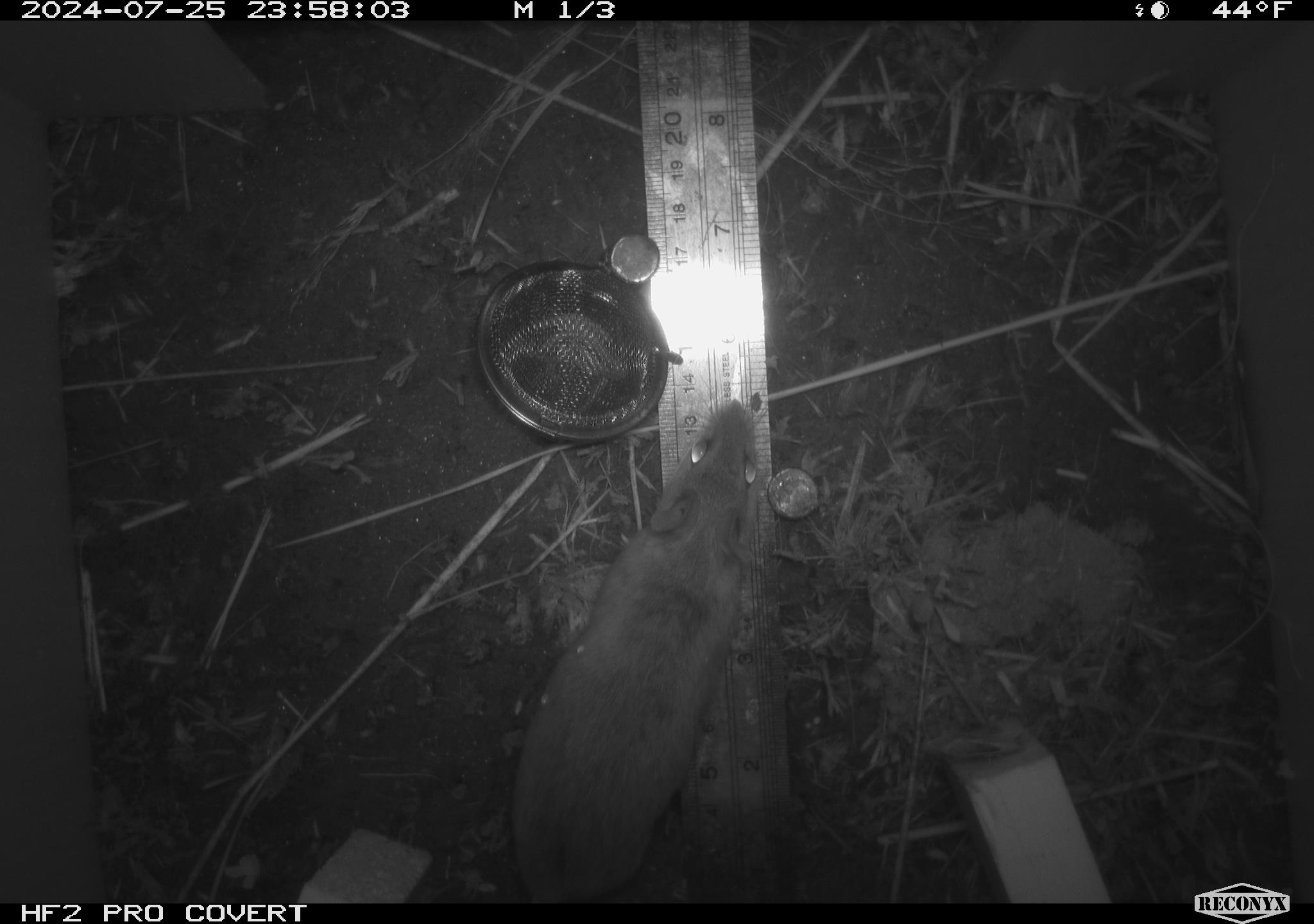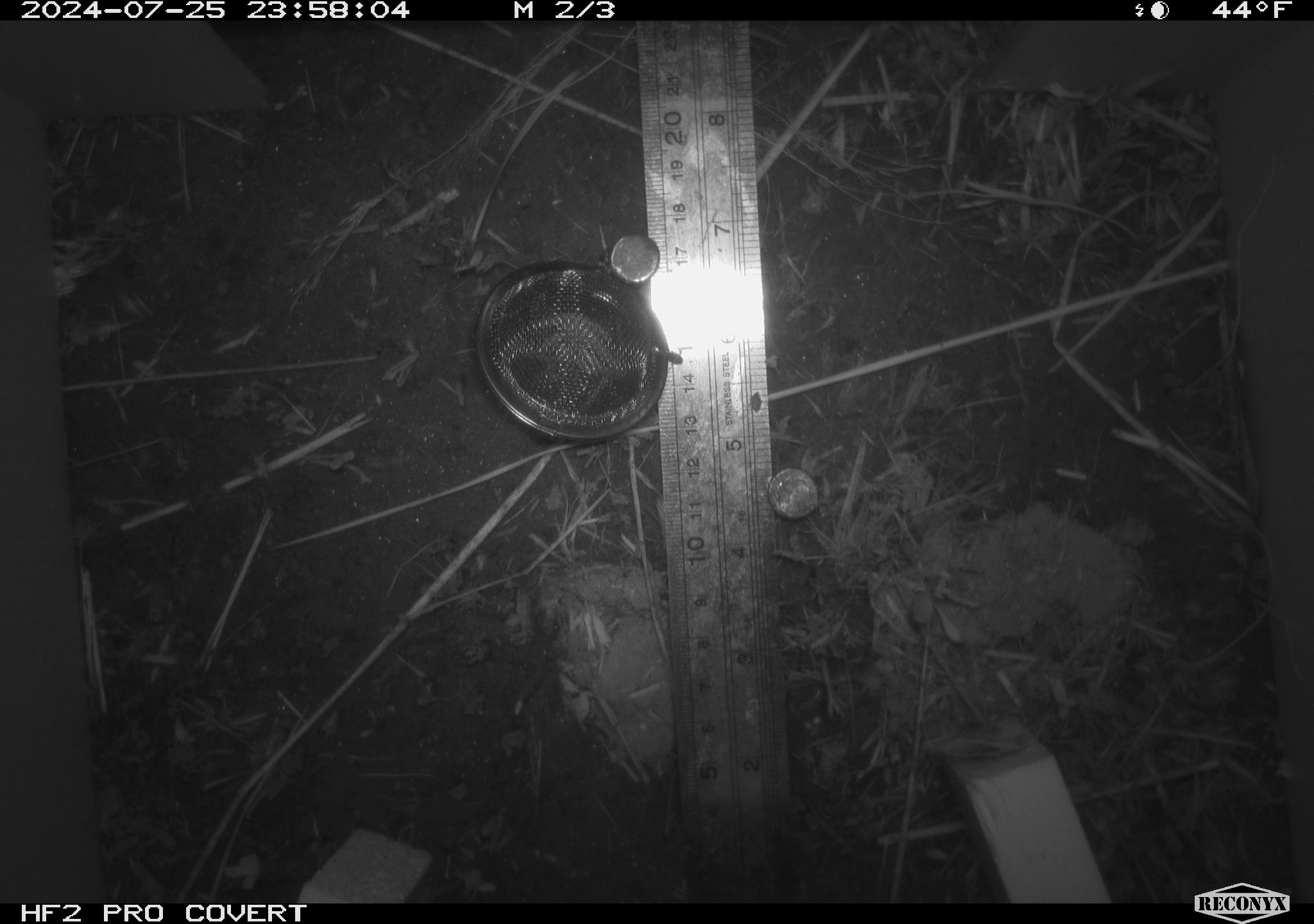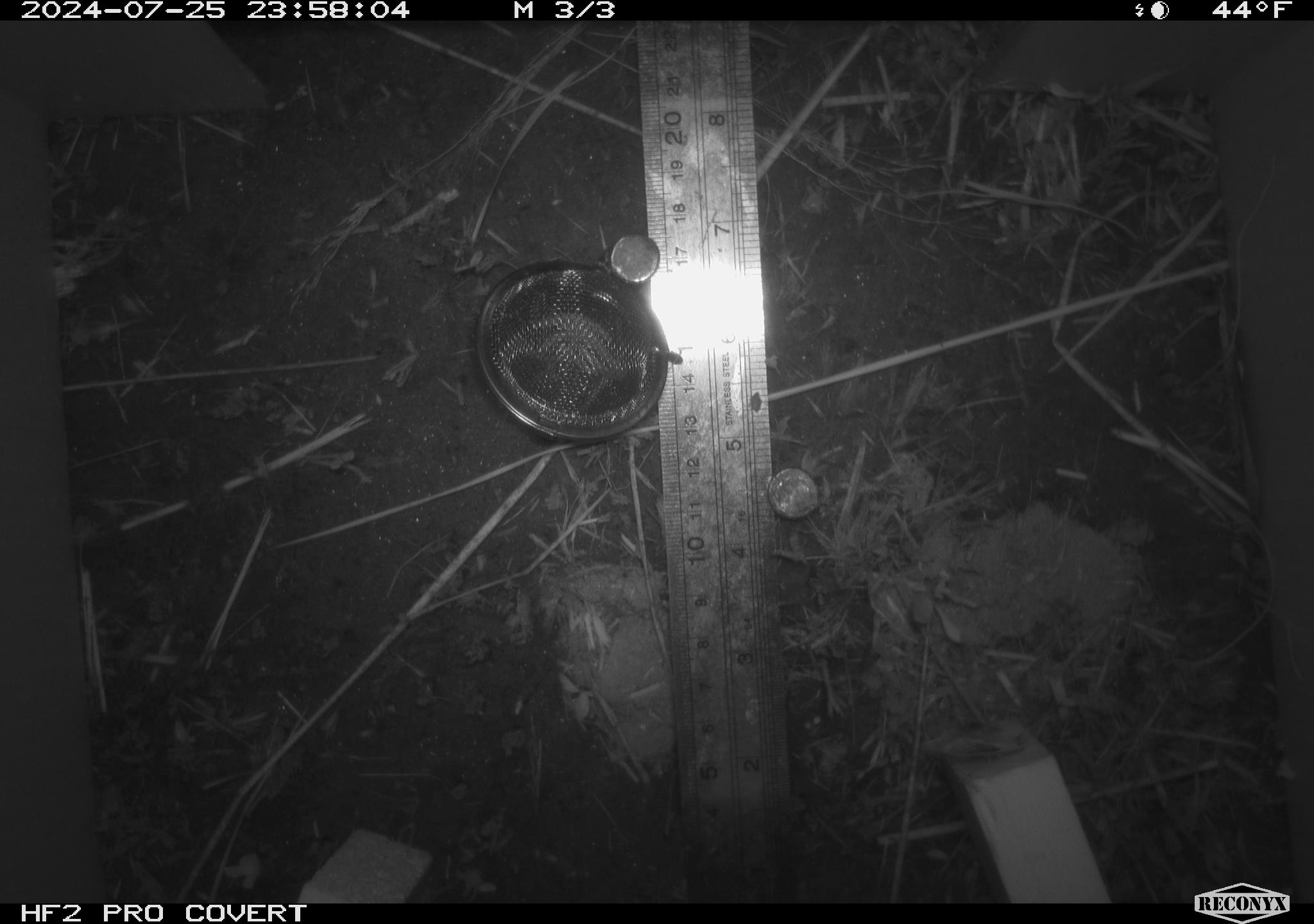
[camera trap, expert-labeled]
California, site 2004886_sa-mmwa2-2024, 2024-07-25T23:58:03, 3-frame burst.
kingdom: Animalia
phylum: Chordata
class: Mammalia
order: Rodentia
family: Cricetidae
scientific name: Arvicolinae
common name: voles, lemmings, and muskrats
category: arvicolinae subfamily